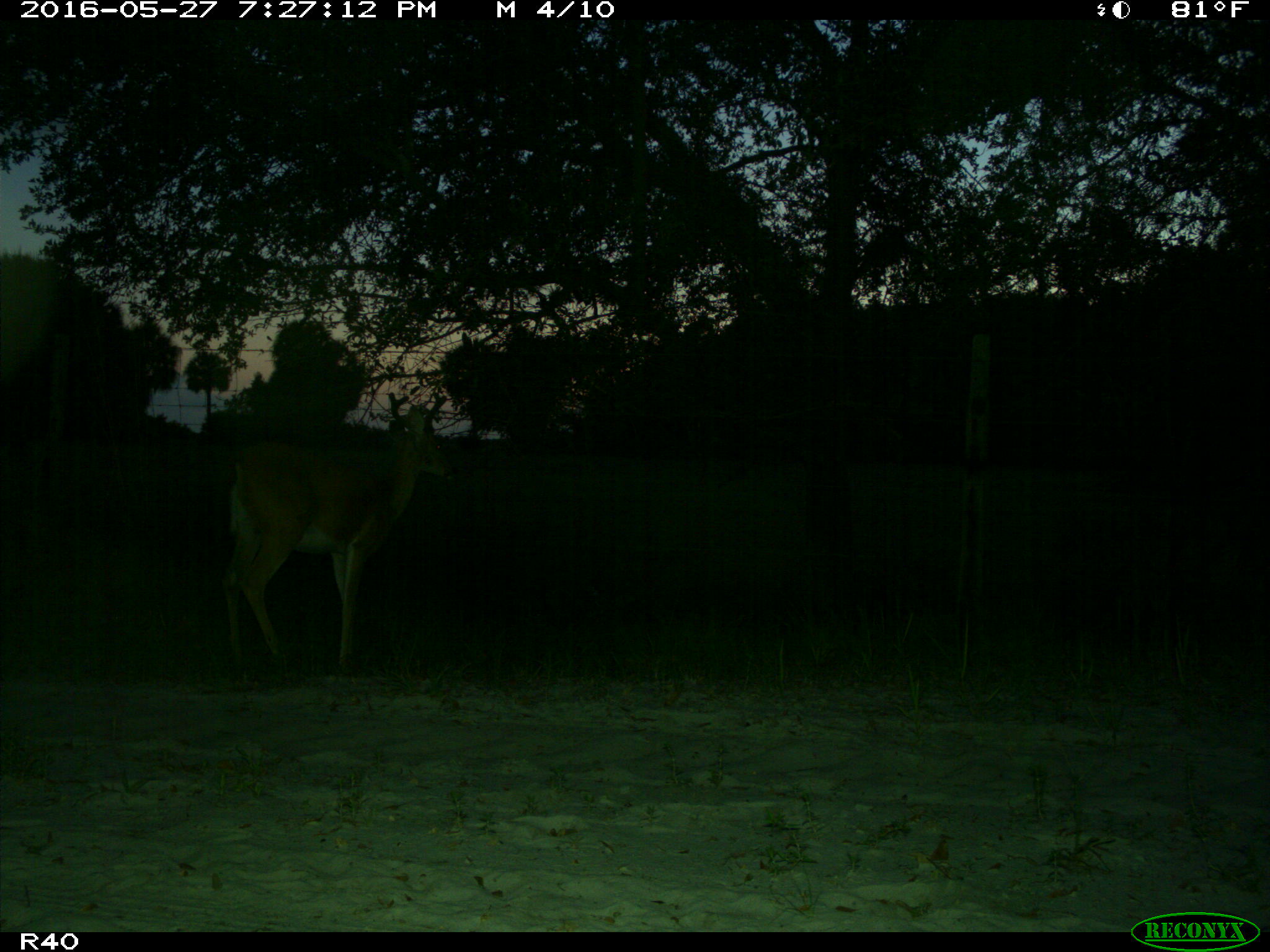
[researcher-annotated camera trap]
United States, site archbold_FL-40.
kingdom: Animalia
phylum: Chordata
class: Mammalia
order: Artiodactyla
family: Cervidae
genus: Odocoileus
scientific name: Odocoileus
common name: deer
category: unidentified deer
Unidentified deer (deer) (Odocoileus).